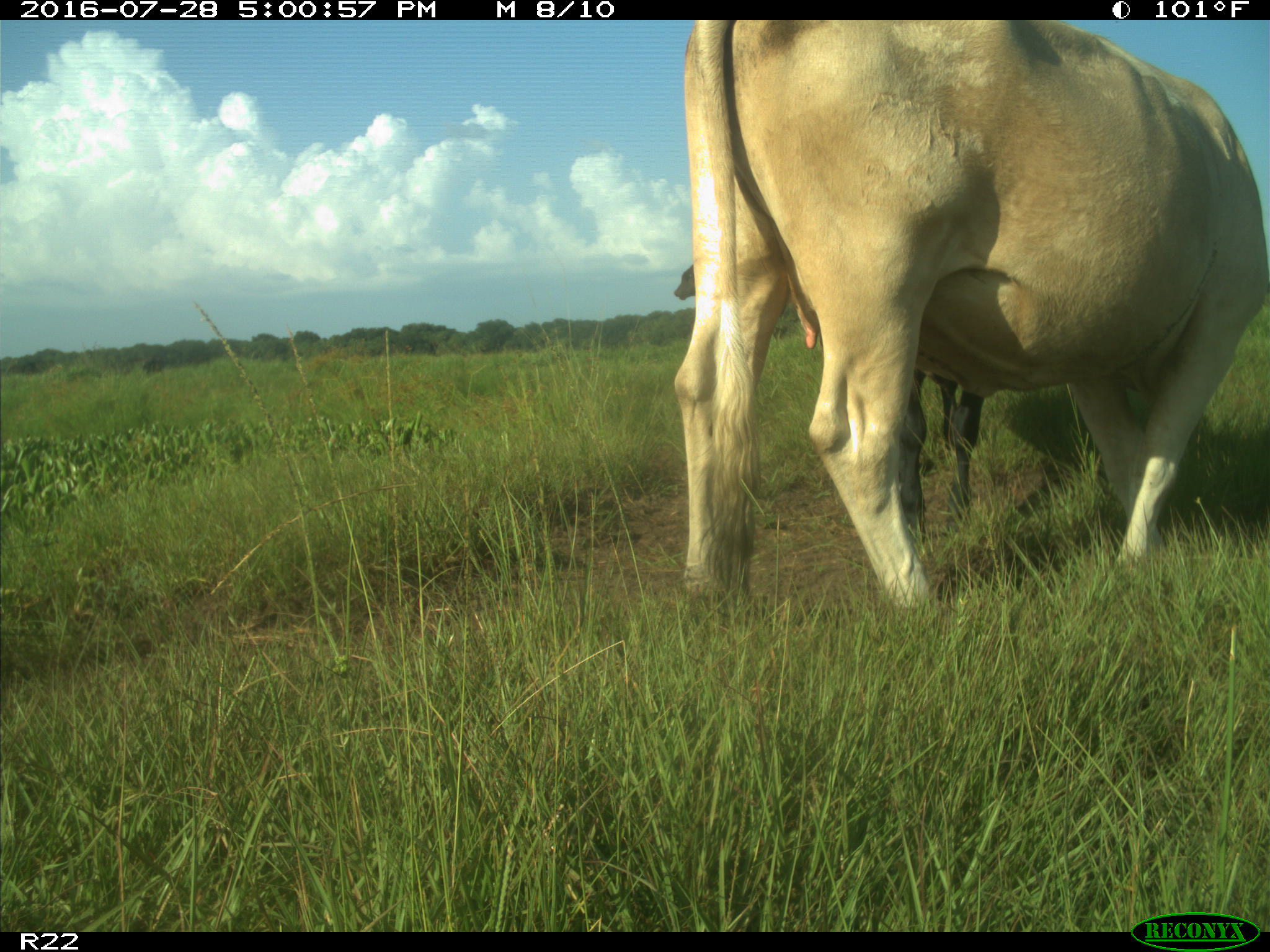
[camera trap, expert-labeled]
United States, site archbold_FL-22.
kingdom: Animalia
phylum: Chordata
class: Mammalia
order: Artiodactyla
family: Bovidae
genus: Bos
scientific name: Bos taurus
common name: domestic cow